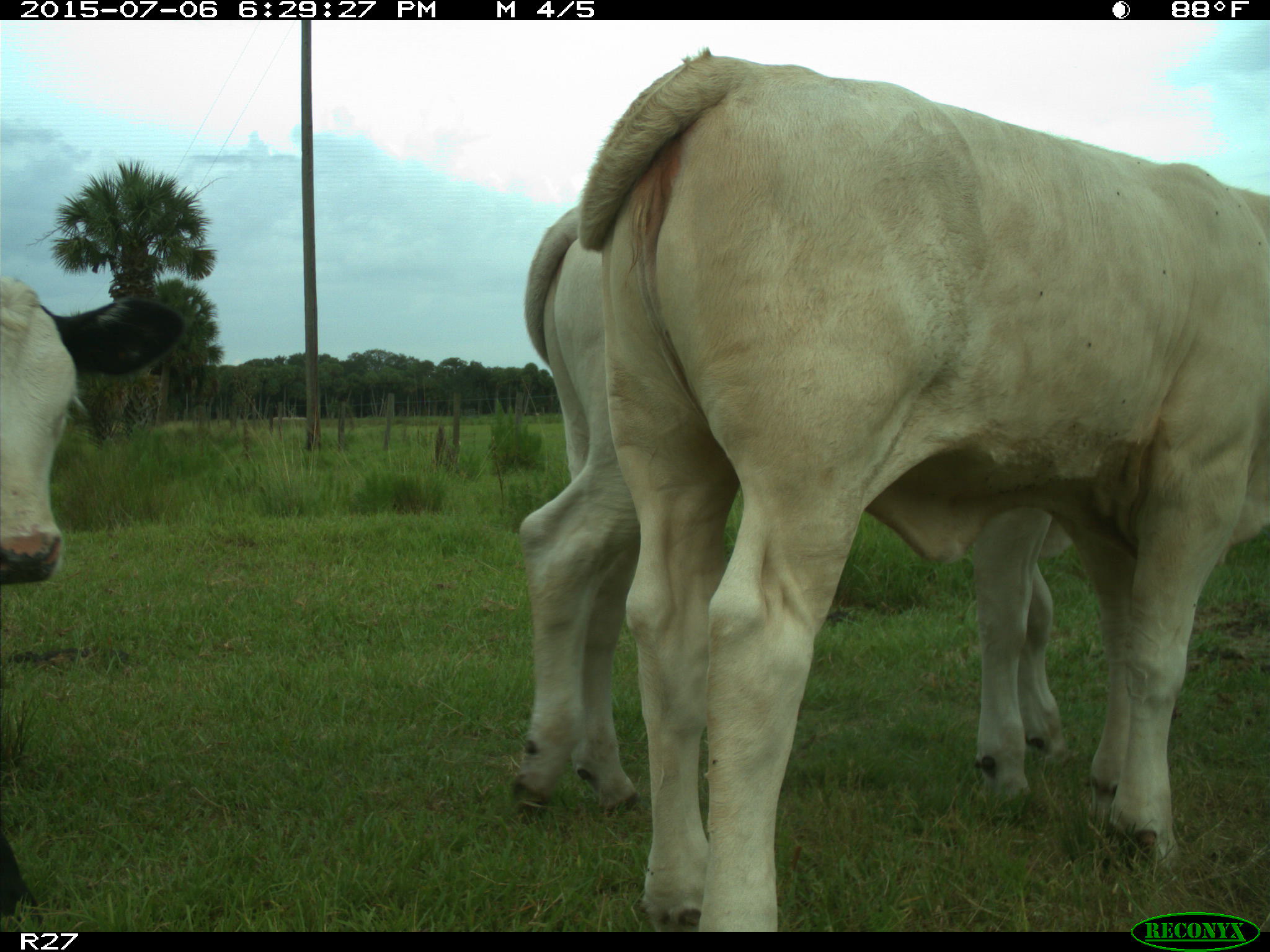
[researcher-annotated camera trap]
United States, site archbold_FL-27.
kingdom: Animalia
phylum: Chordata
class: Mammalia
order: Artiodactyla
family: Bovidae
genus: Bos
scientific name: Bos taurus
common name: domestic cow